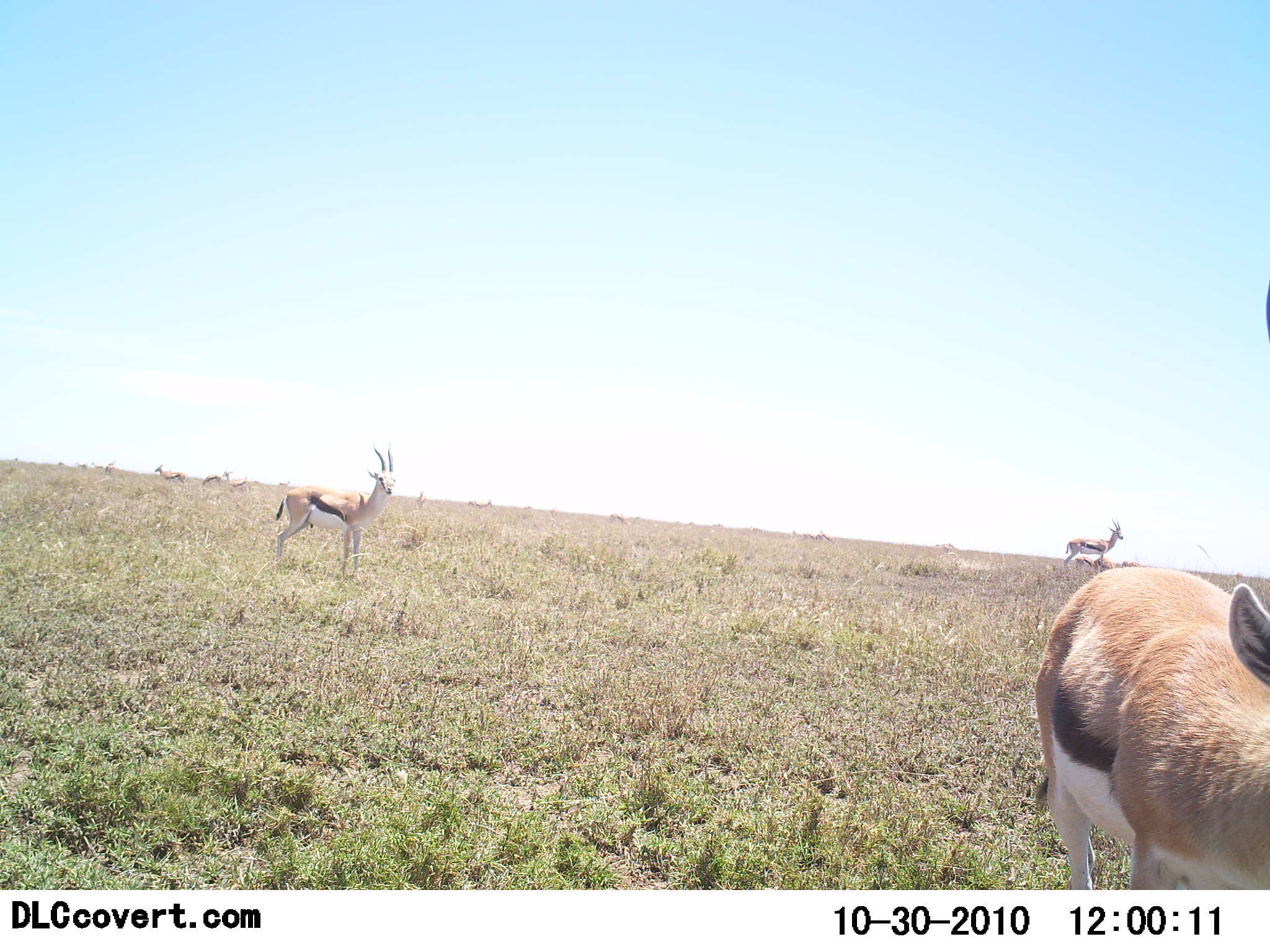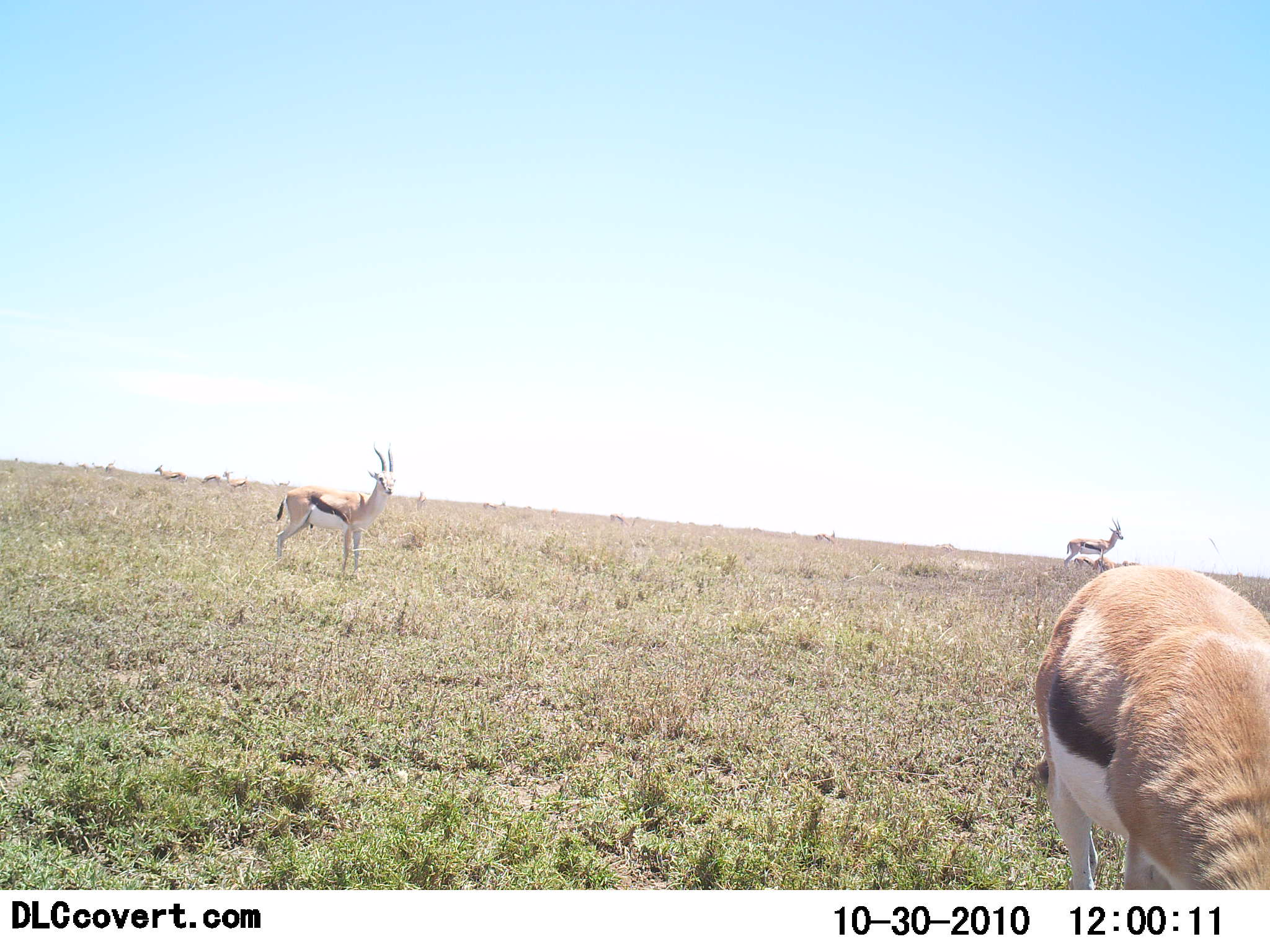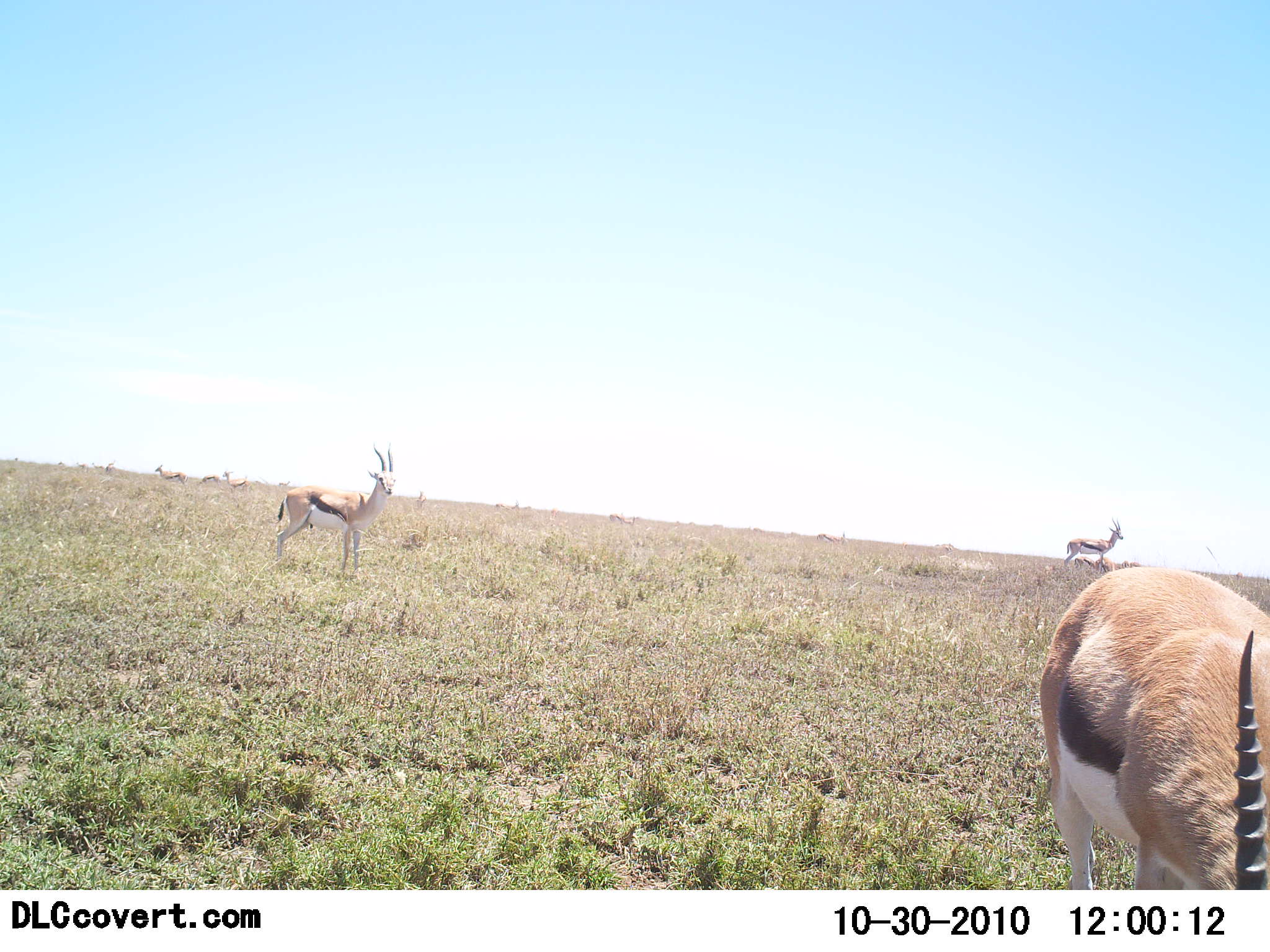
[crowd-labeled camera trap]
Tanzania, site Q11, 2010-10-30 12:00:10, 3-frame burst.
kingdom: Animalia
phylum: Chordata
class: Mammalia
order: Artiodactyla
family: Bovidae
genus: Eudorcas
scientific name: Eudorcas thomsonii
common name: thomson's gazelle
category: gazellethomsons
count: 3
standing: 88%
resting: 6%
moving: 18%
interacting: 0%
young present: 0%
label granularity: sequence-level